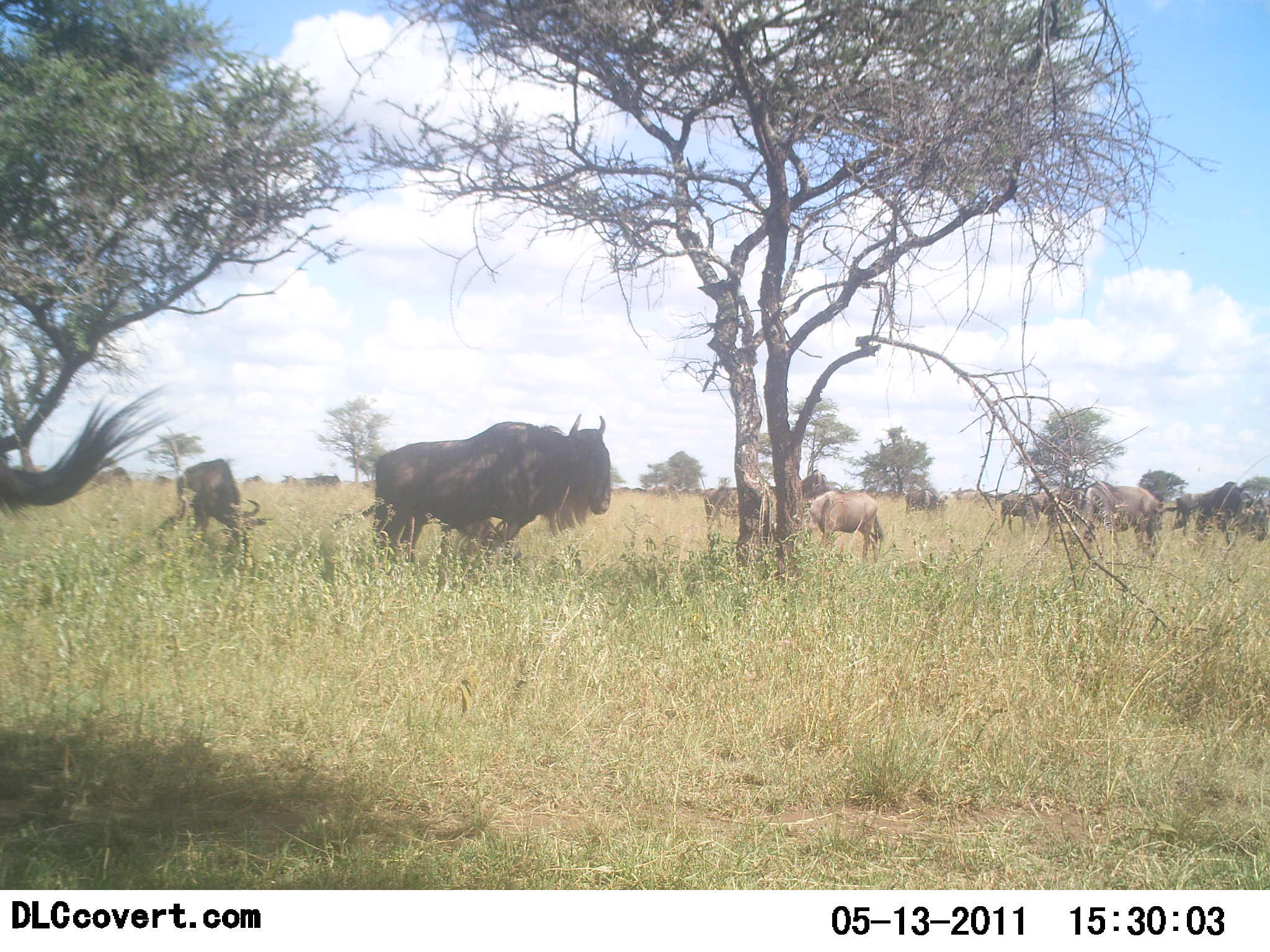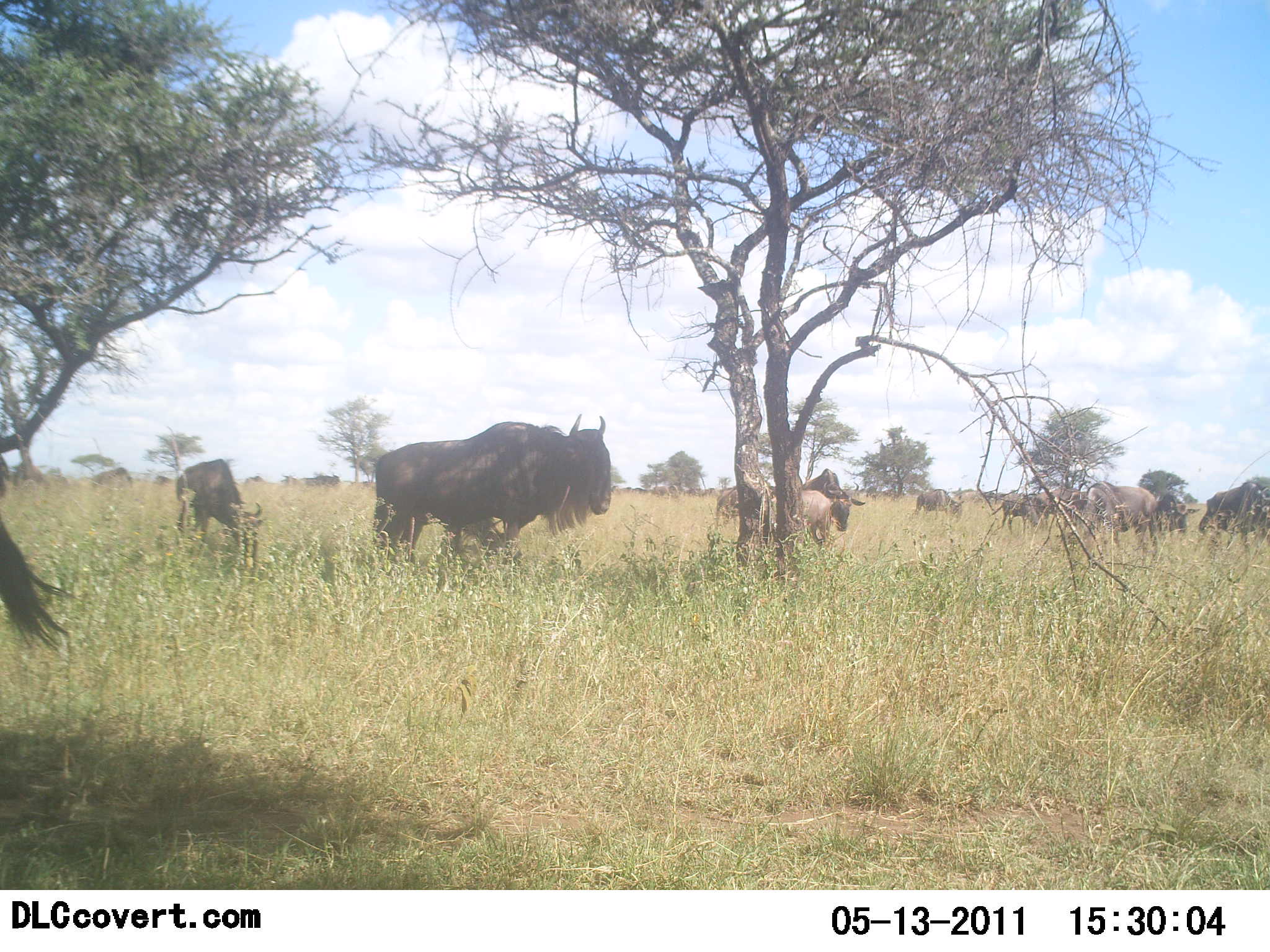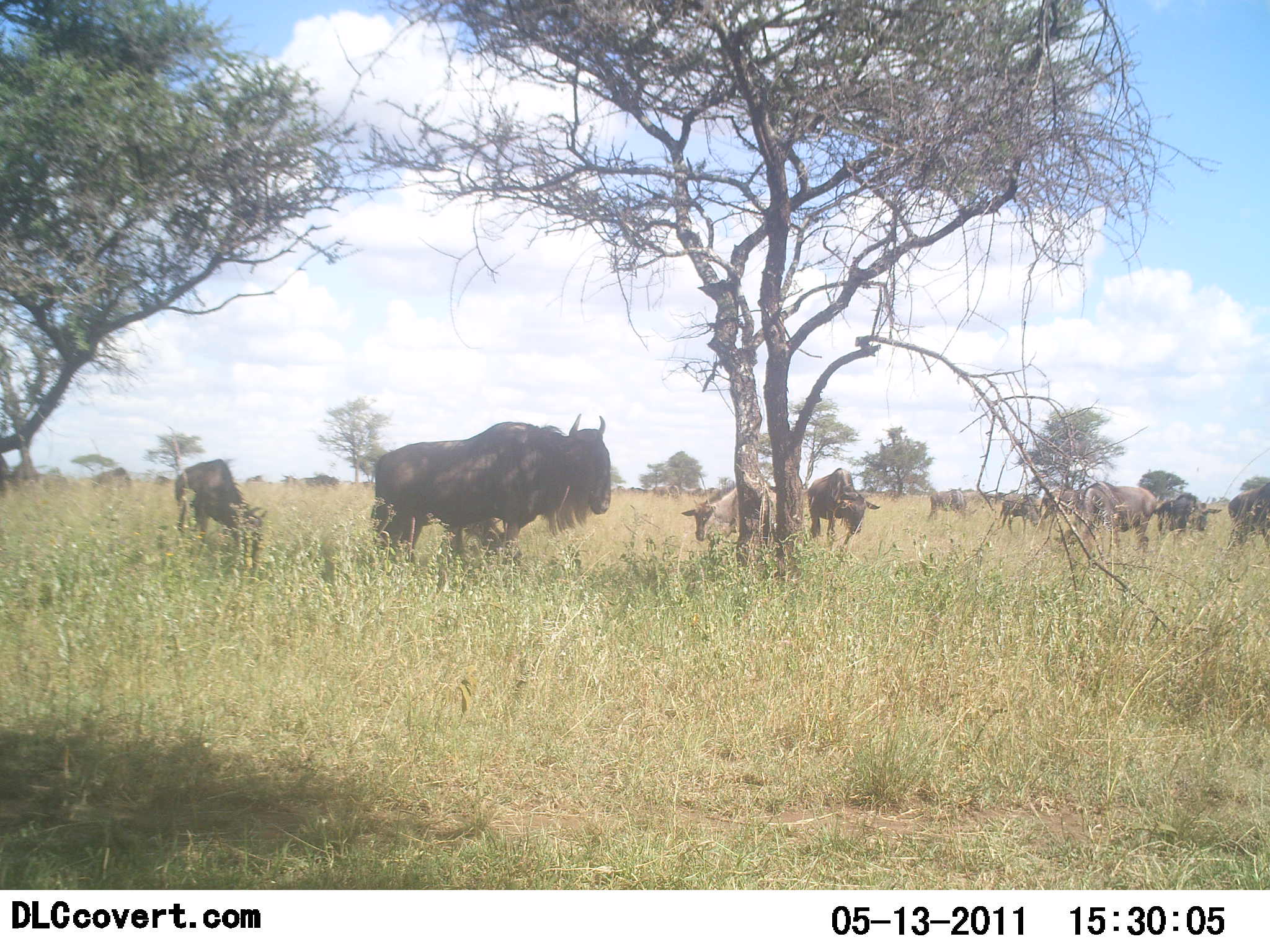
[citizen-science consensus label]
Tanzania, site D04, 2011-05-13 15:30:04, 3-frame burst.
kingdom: Animalia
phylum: Chordata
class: Mammalia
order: Artiodactyla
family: Bovidae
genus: Connochaetes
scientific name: Connochaetes taurinus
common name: blue wildebeest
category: wildebeest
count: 11-50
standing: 73%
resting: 9%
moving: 64%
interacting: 9%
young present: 0%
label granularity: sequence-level